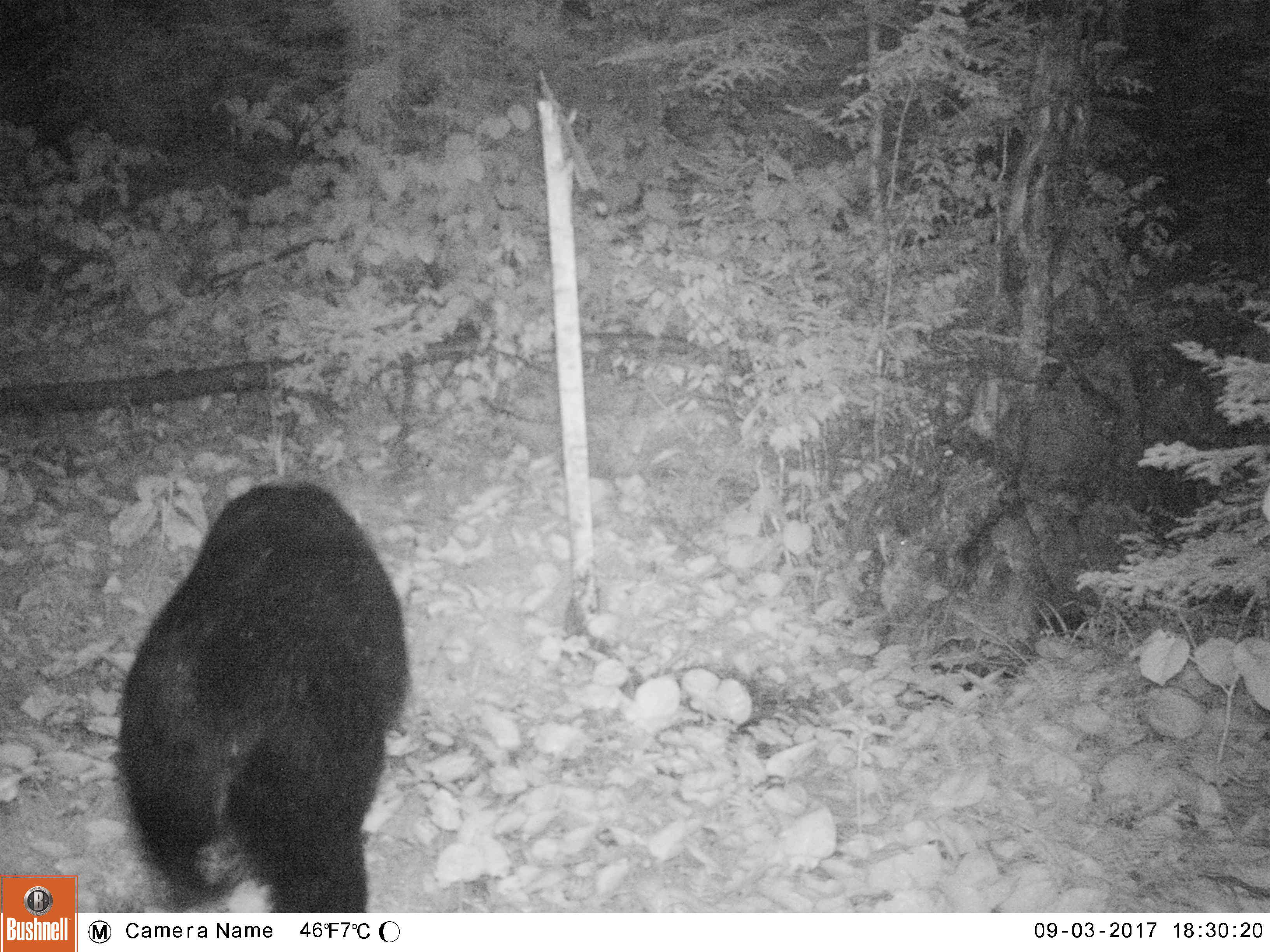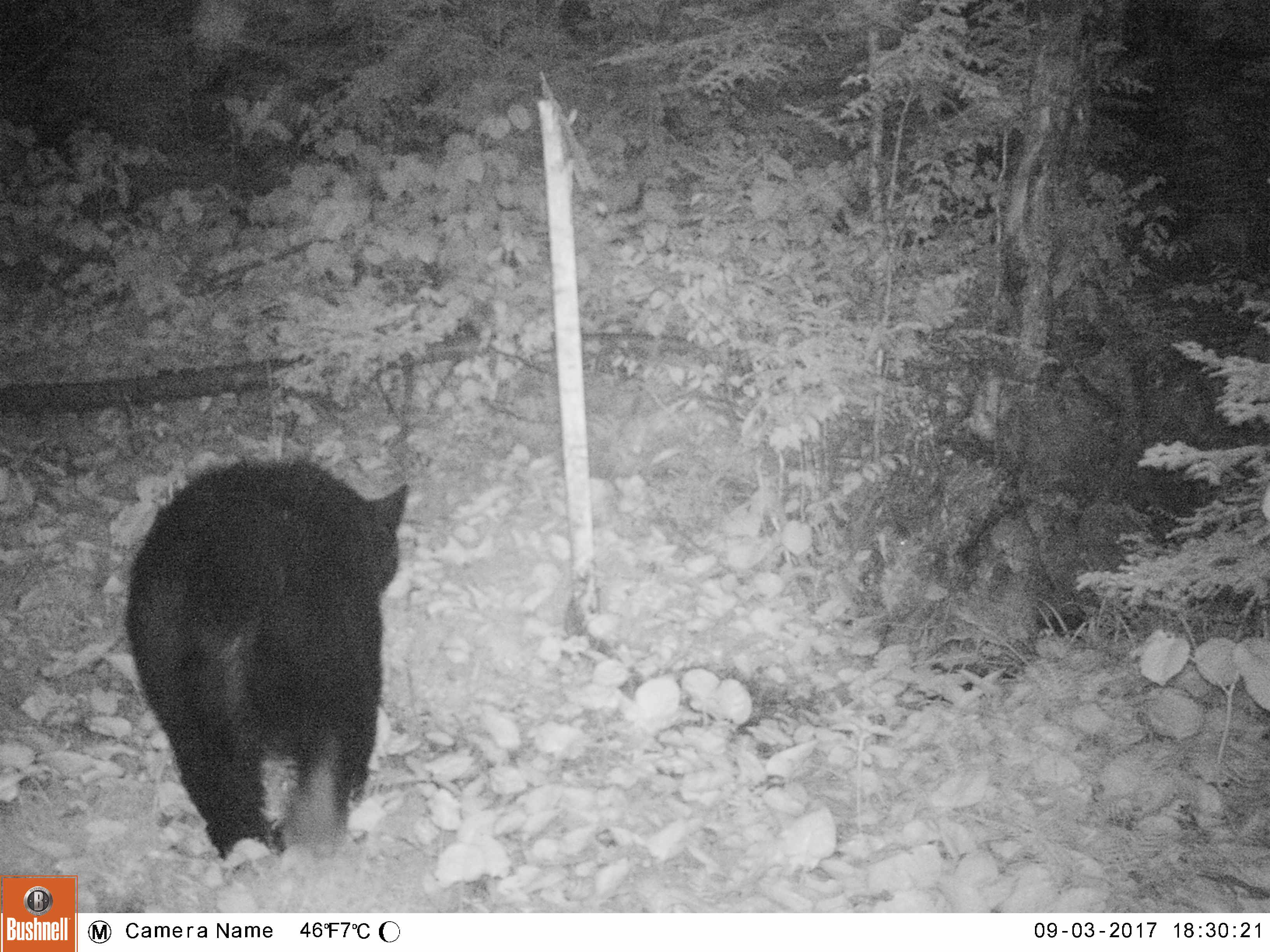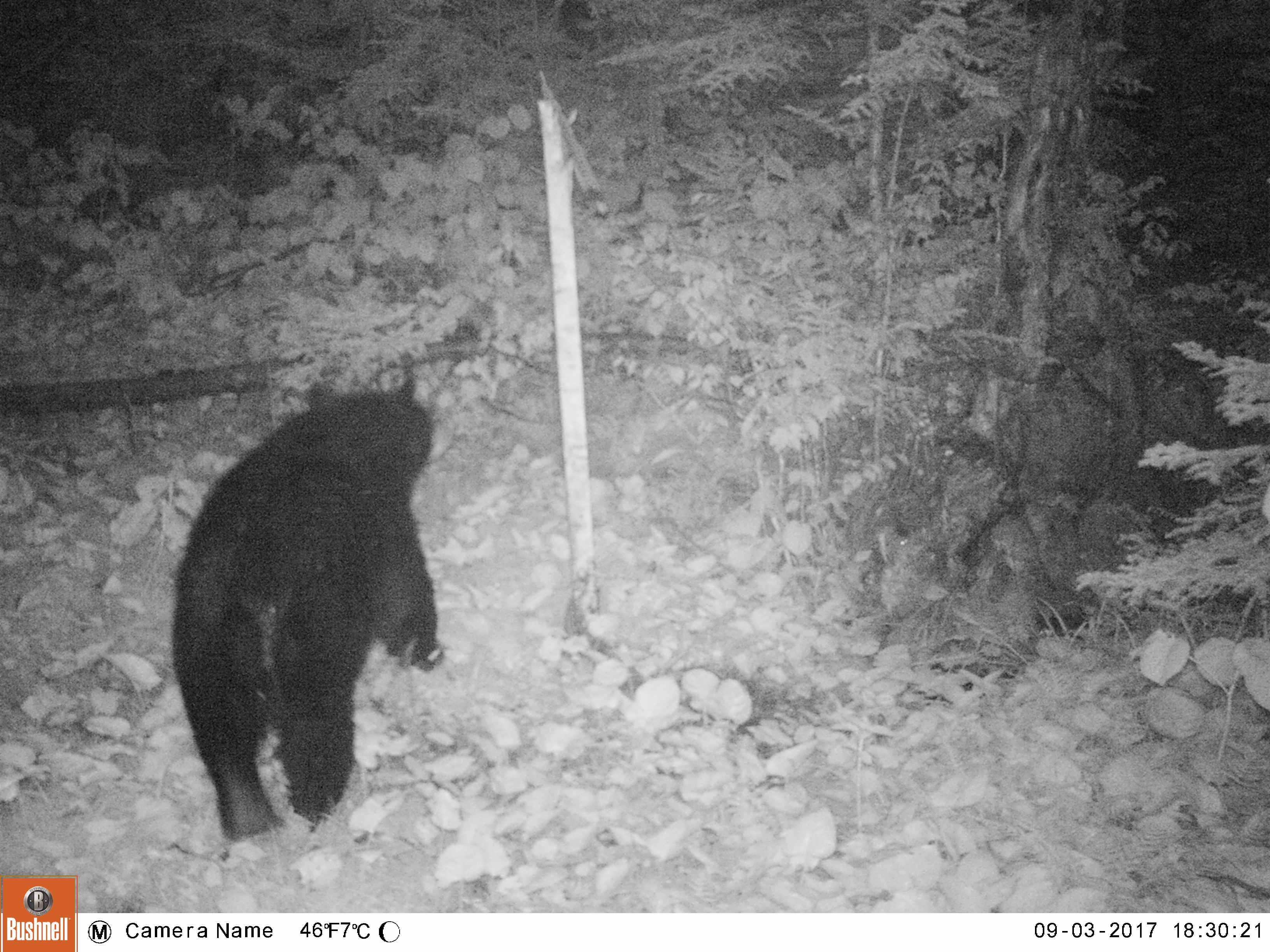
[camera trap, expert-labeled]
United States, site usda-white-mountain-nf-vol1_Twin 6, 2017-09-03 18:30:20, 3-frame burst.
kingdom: Animalia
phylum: Chordata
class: Mammalia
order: Carnivora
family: Ursidae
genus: Ursus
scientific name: Ursus americanus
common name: black bear